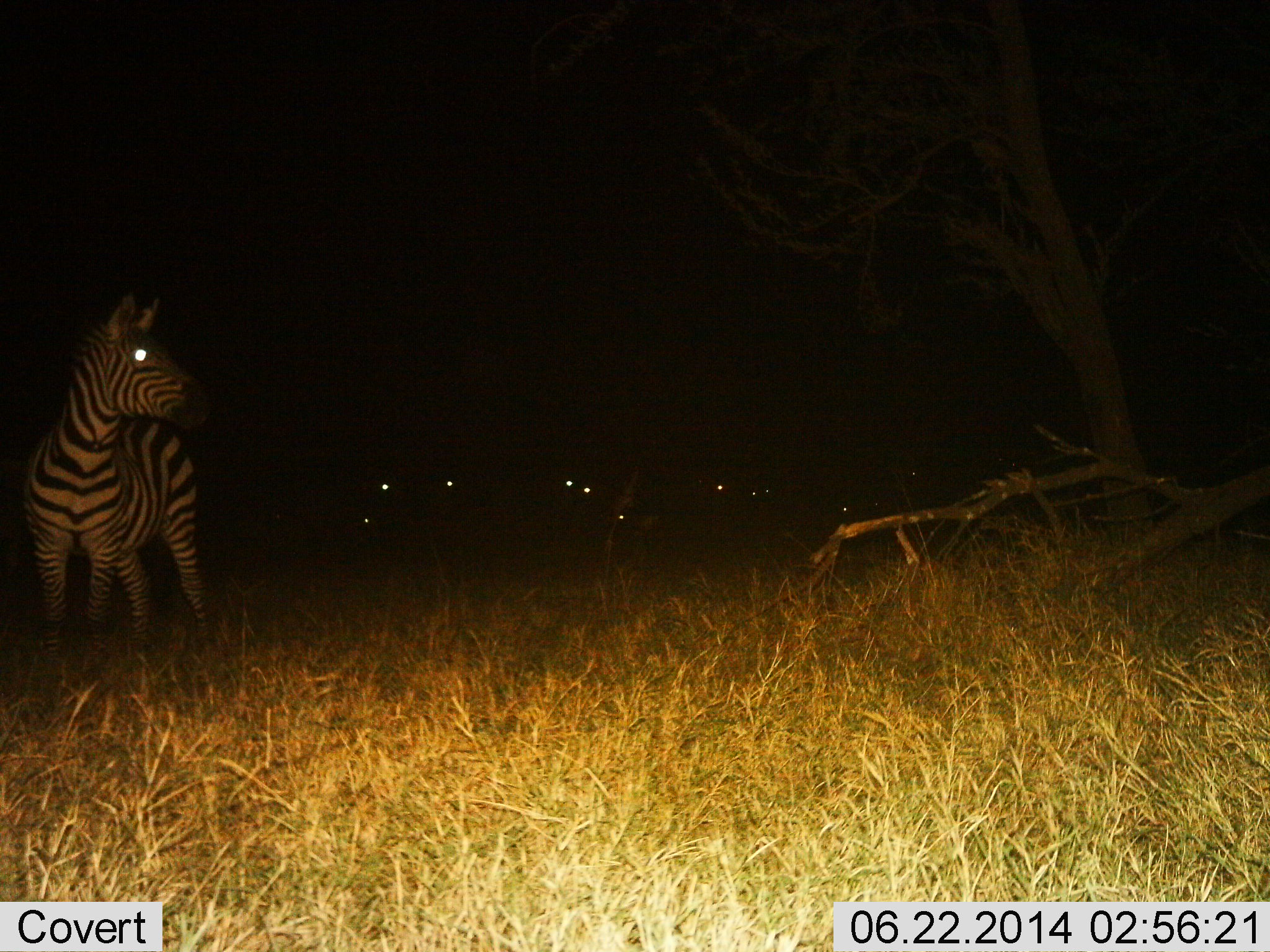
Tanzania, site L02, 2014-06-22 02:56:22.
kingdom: Animalia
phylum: Chordata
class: Mammalia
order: Perissodactyla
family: Equidae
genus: Equus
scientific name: Equus quagga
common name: plains zebra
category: zebra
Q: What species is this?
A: Zebra (plains zebra) (Equus quagga).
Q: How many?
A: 6.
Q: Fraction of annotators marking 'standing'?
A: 100%.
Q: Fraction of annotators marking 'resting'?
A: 0%.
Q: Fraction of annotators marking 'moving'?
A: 10%.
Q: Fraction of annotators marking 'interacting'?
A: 0%.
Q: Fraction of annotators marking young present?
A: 0%.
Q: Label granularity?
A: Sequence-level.